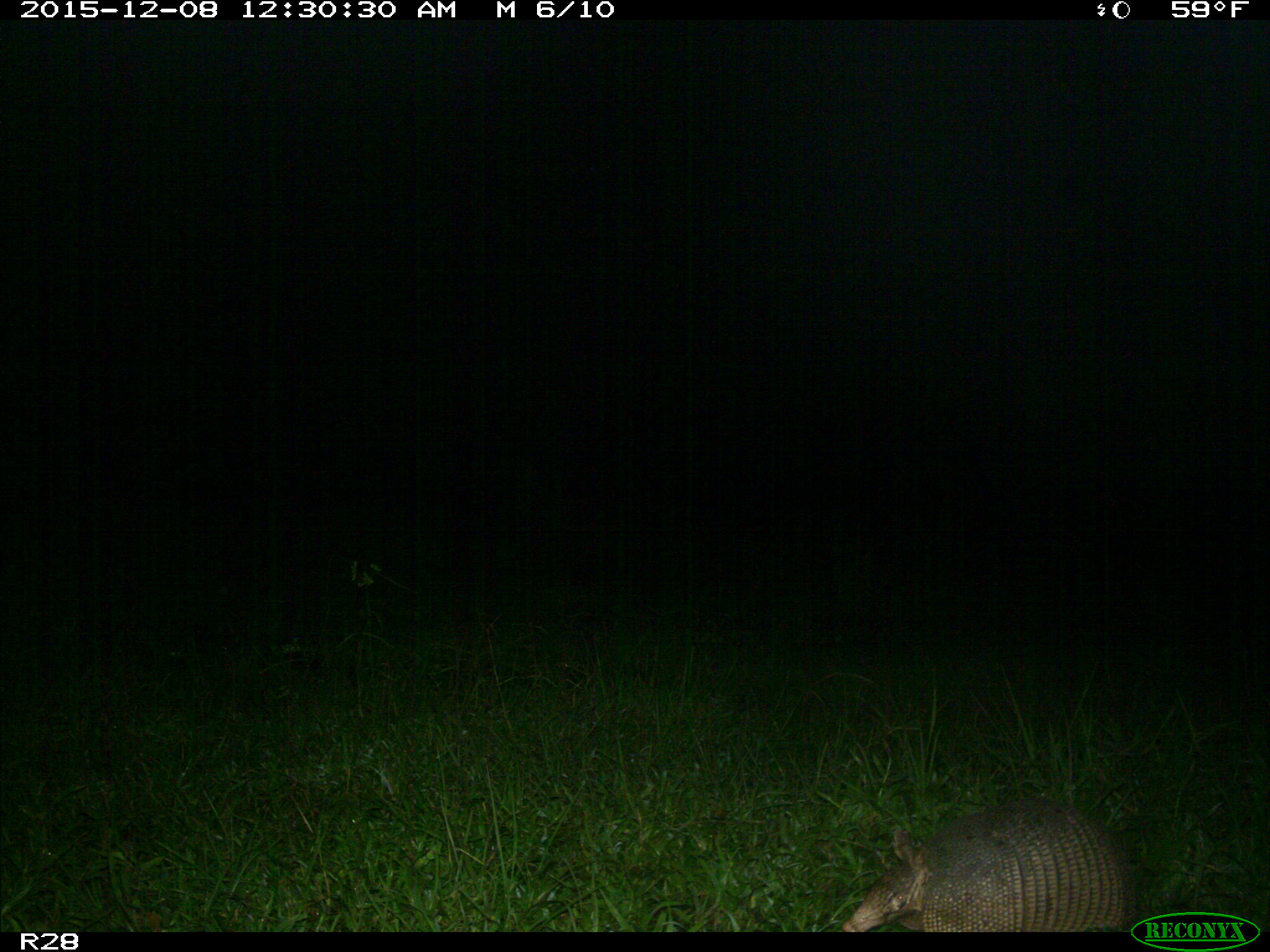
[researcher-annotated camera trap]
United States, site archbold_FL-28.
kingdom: Animalia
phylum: Chordata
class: Mammalia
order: Cingulata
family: Dasypodidae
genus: Dasypus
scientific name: Dasypus novemcinctus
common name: nine-banded armadillo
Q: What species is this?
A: Dasypus novemcinctus (nine-banded armadillo).